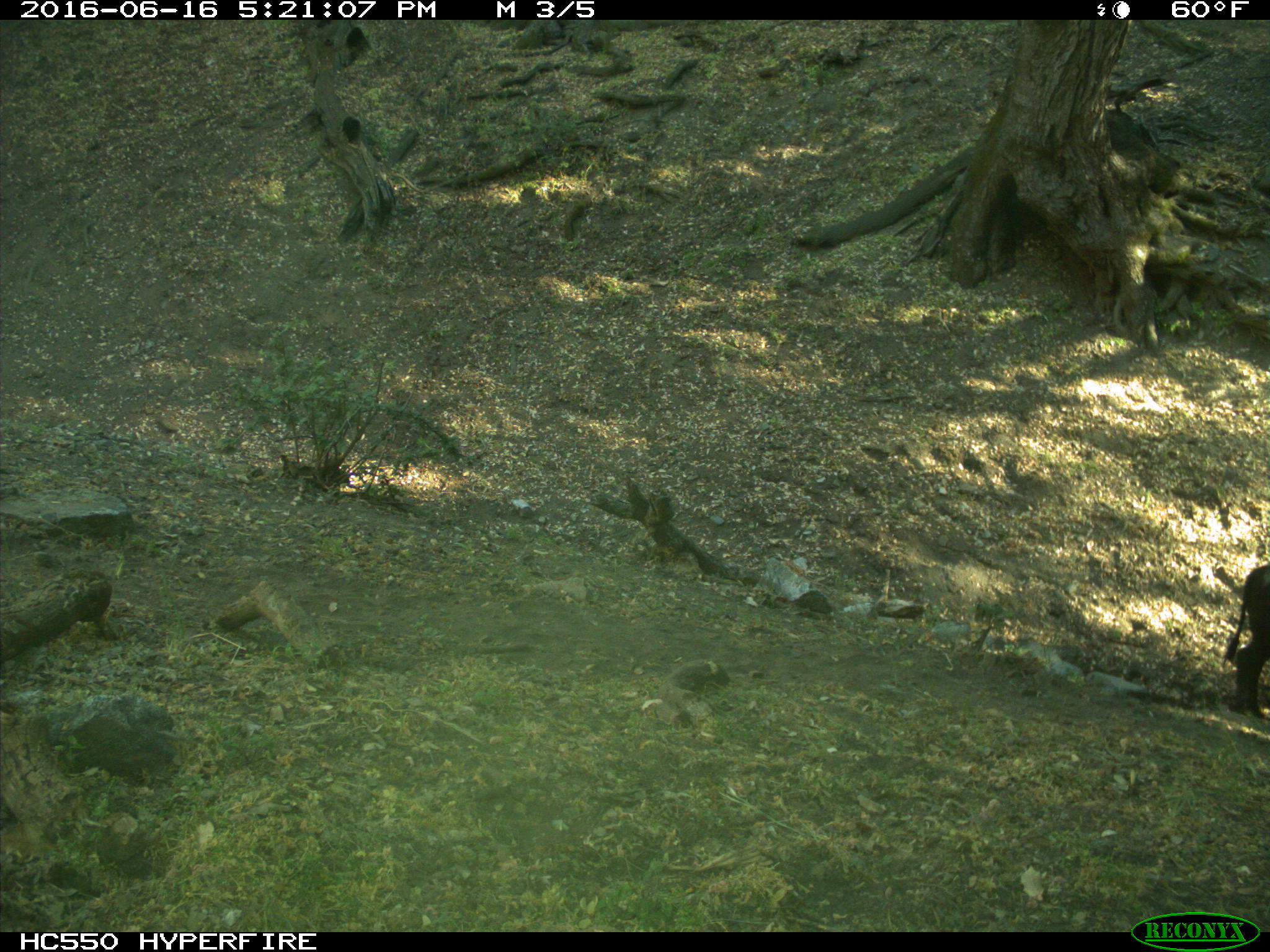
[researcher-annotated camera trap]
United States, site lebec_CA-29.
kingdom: Animalia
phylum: Chordata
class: Mammalia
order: Artiodactyla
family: Bovidae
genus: Bos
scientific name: Bos taurus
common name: domestic cow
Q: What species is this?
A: Bos taurus (domestic cow).